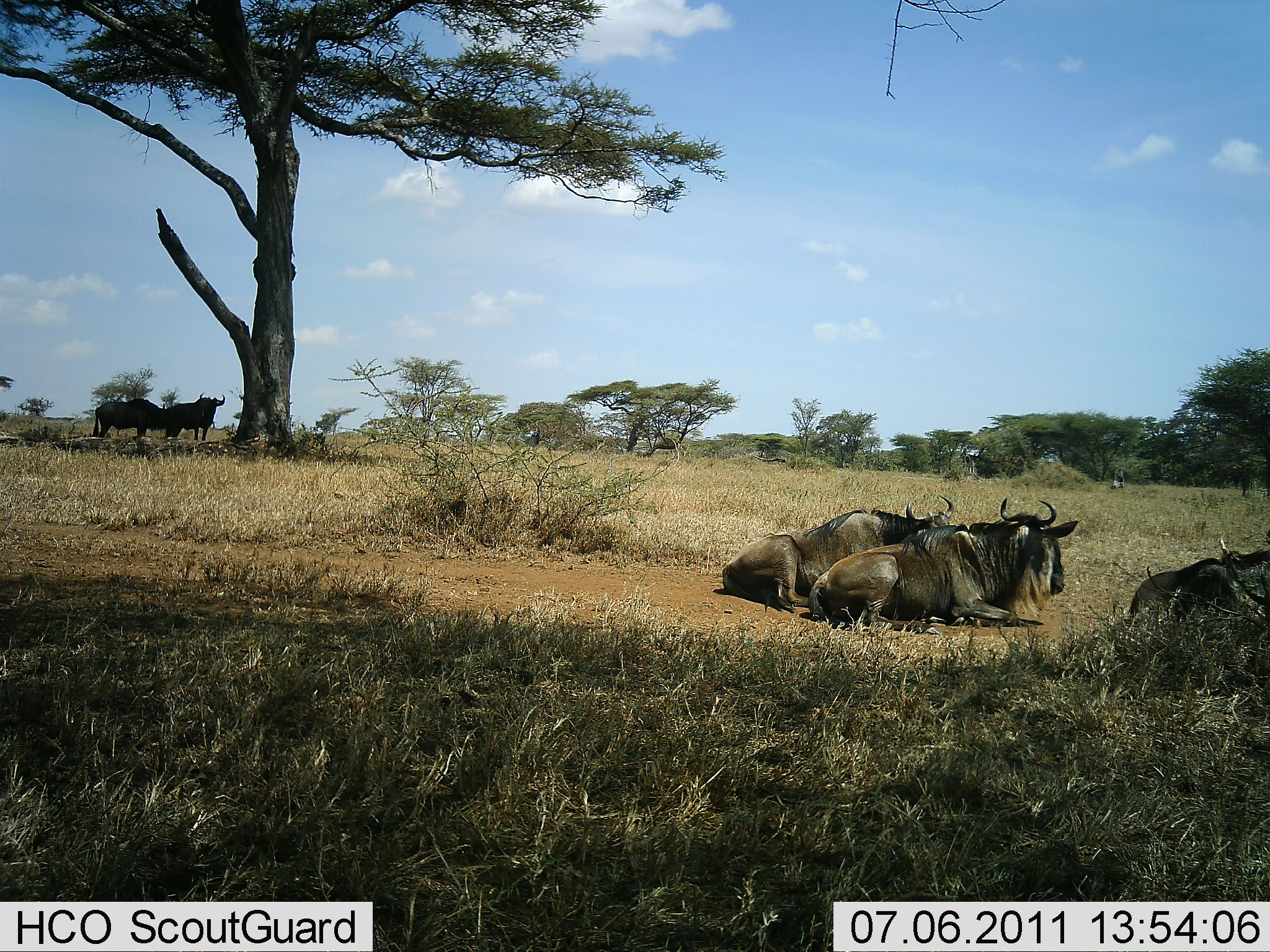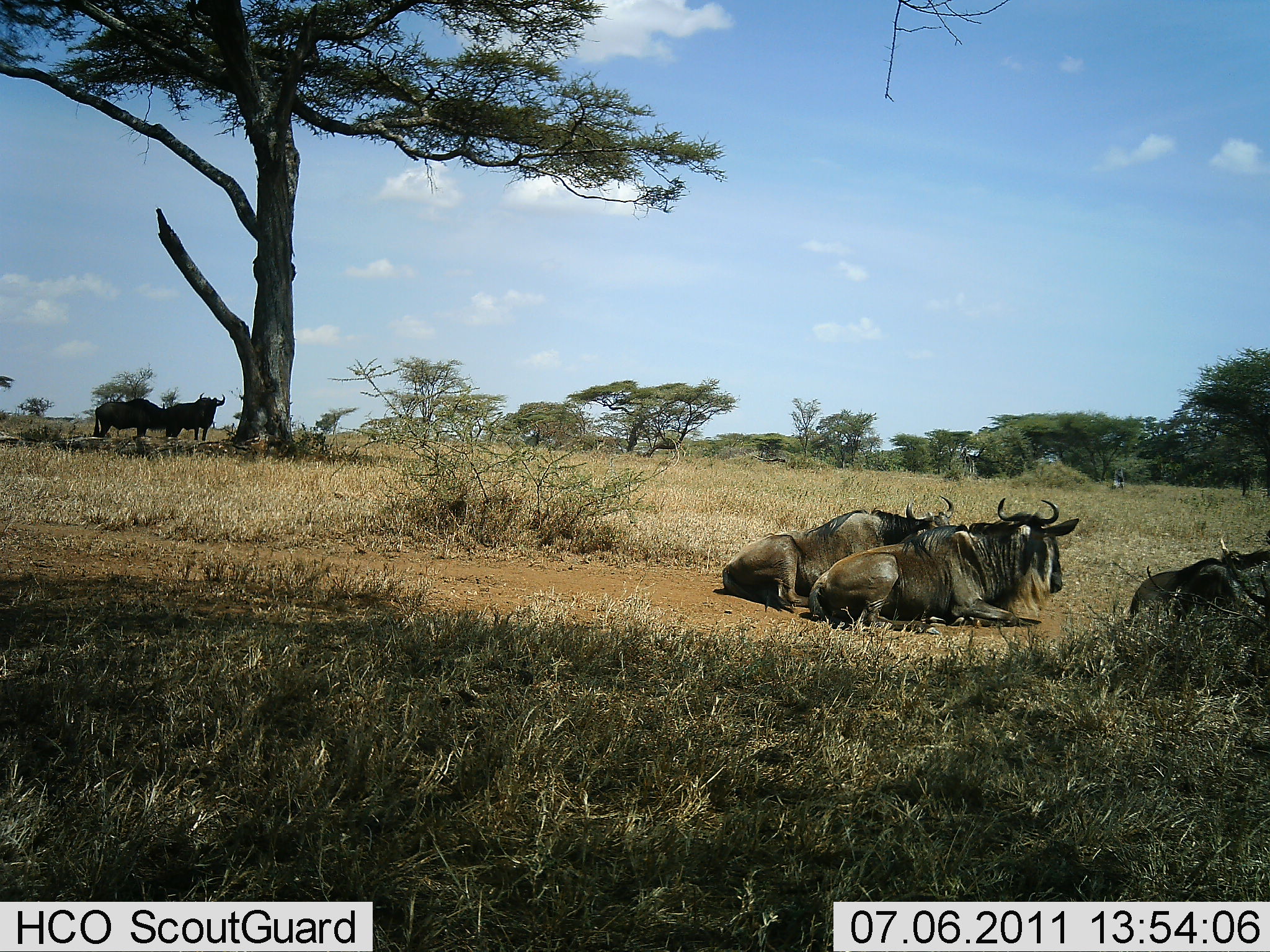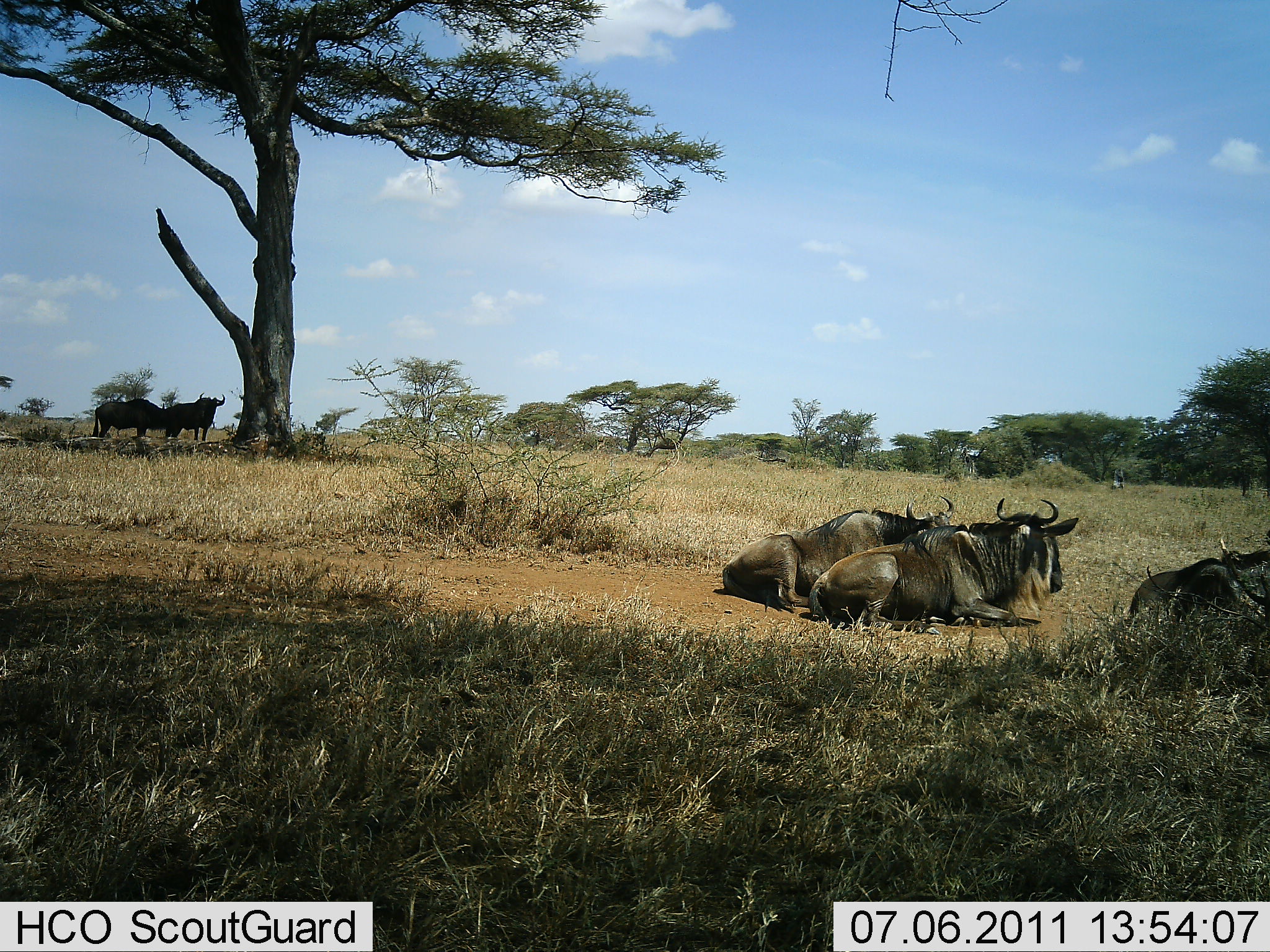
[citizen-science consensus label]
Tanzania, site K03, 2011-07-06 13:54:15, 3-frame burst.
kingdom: Animalia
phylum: Chordata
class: Mammalia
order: Artiodactyla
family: Bovidae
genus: Connochaetes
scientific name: Connochaetes taurinus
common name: blue wildebeest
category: wildebeest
Wildebeest (blue wildebeest) (Connochaetes taurinus), count 5. Behavior (volunteer vote fractions): standing 75%, resting 100%, moving 0%, interacting 0%. Young present (vote fraction): 0%. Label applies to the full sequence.